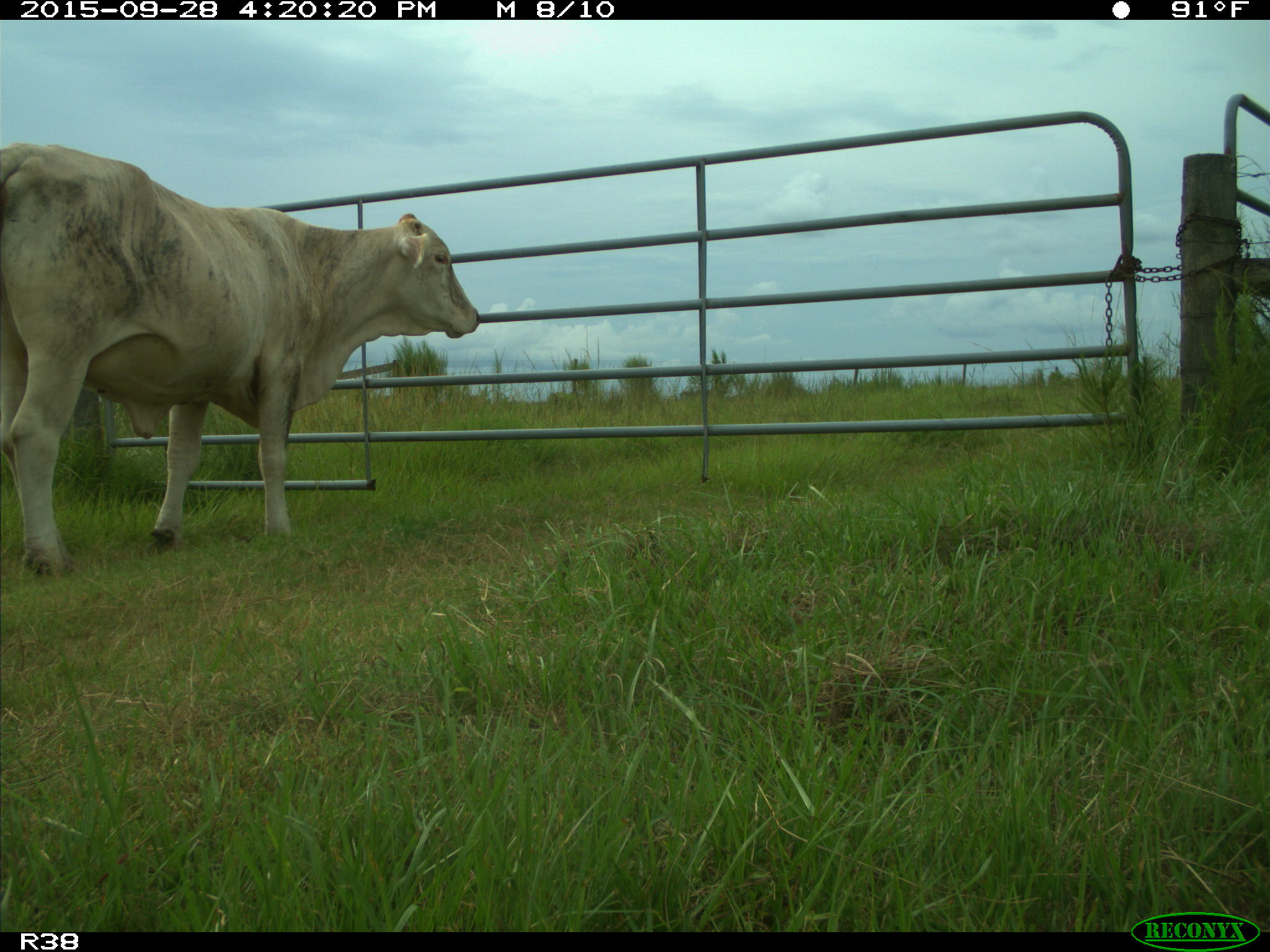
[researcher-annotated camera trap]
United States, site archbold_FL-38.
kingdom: Animalia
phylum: Chordata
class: Mammalia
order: Artiodactyla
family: Bovidae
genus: Bos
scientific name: Bos taurus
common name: domestic cow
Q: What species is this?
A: Bos taurus (domestic cow).